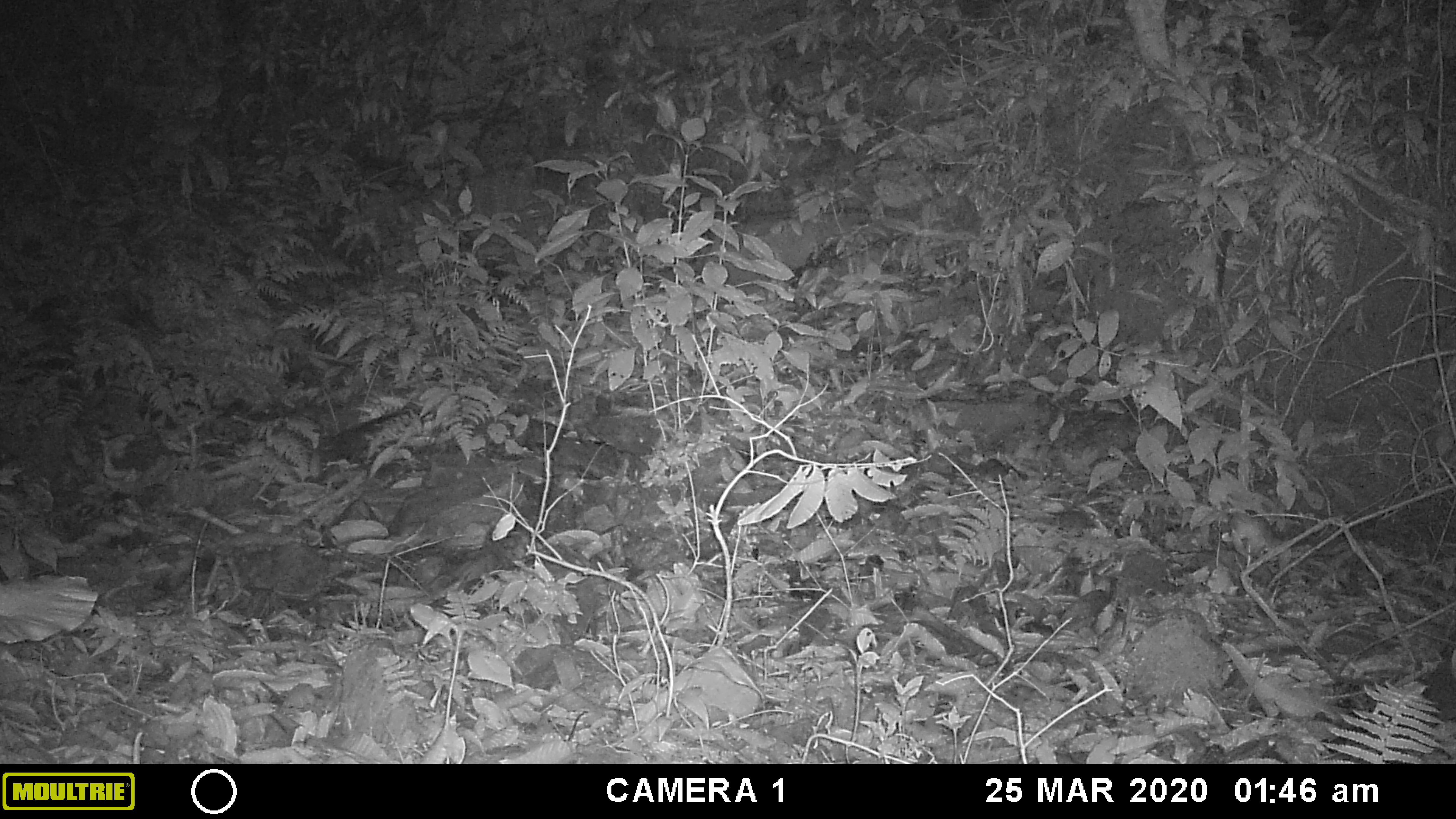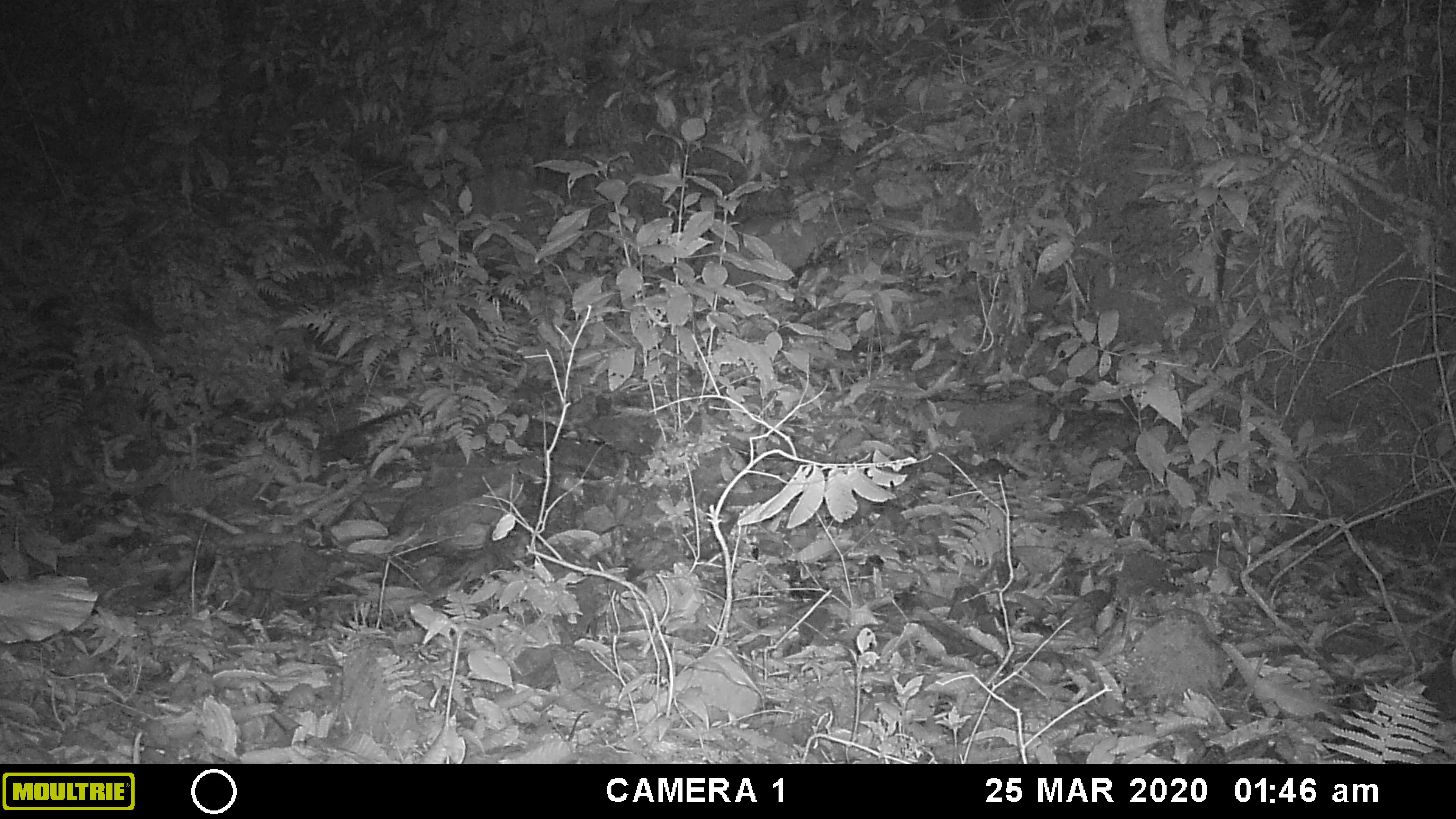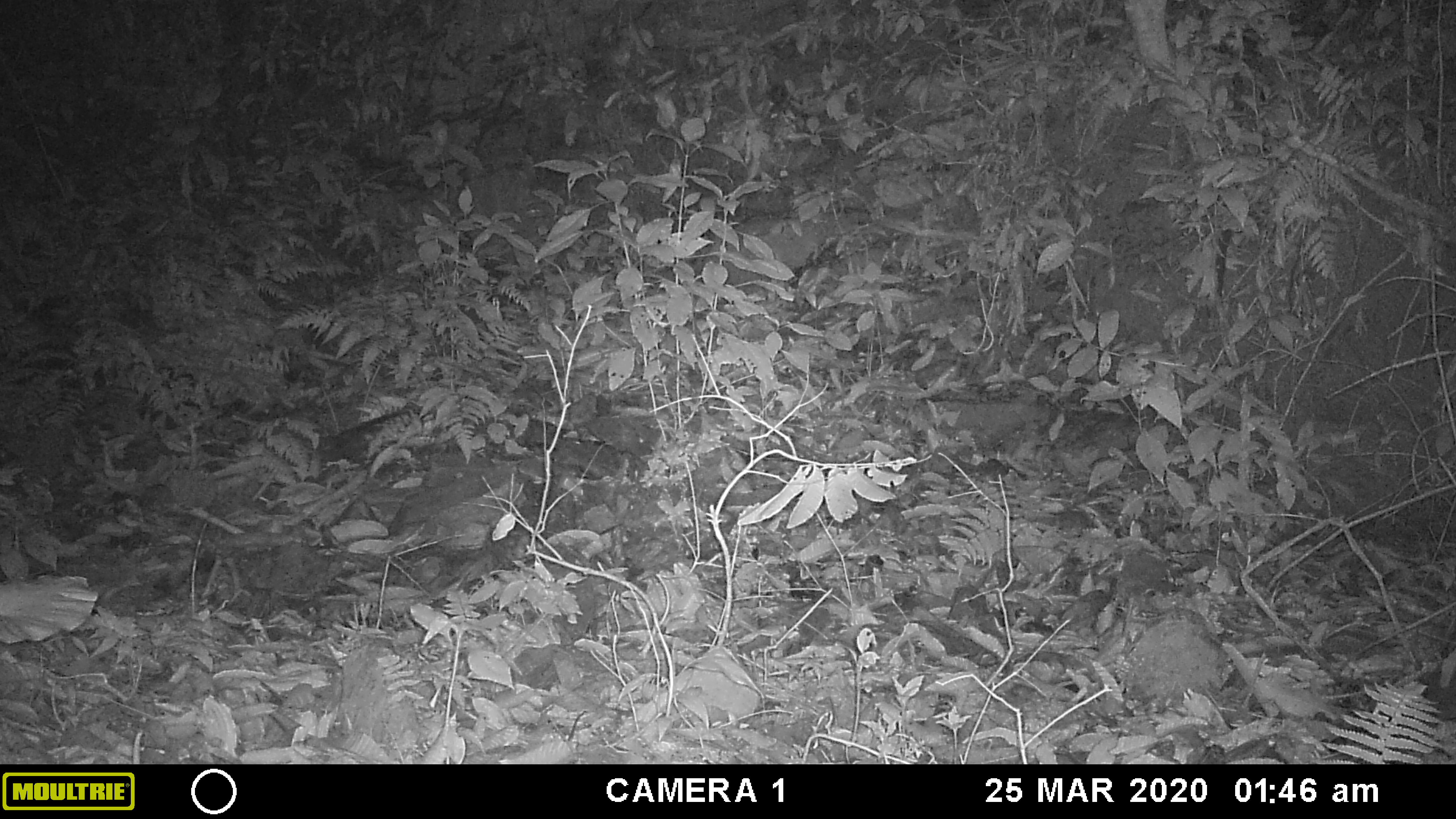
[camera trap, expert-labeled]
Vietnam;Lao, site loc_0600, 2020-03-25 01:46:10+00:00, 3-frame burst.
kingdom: Animalia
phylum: Chordata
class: Mammalia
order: Rodentia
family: Muridae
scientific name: Muridae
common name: old-world mice and rats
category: unidentified murid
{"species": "unidentified murid (old-world mice and rats) (Muridae)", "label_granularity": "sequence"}